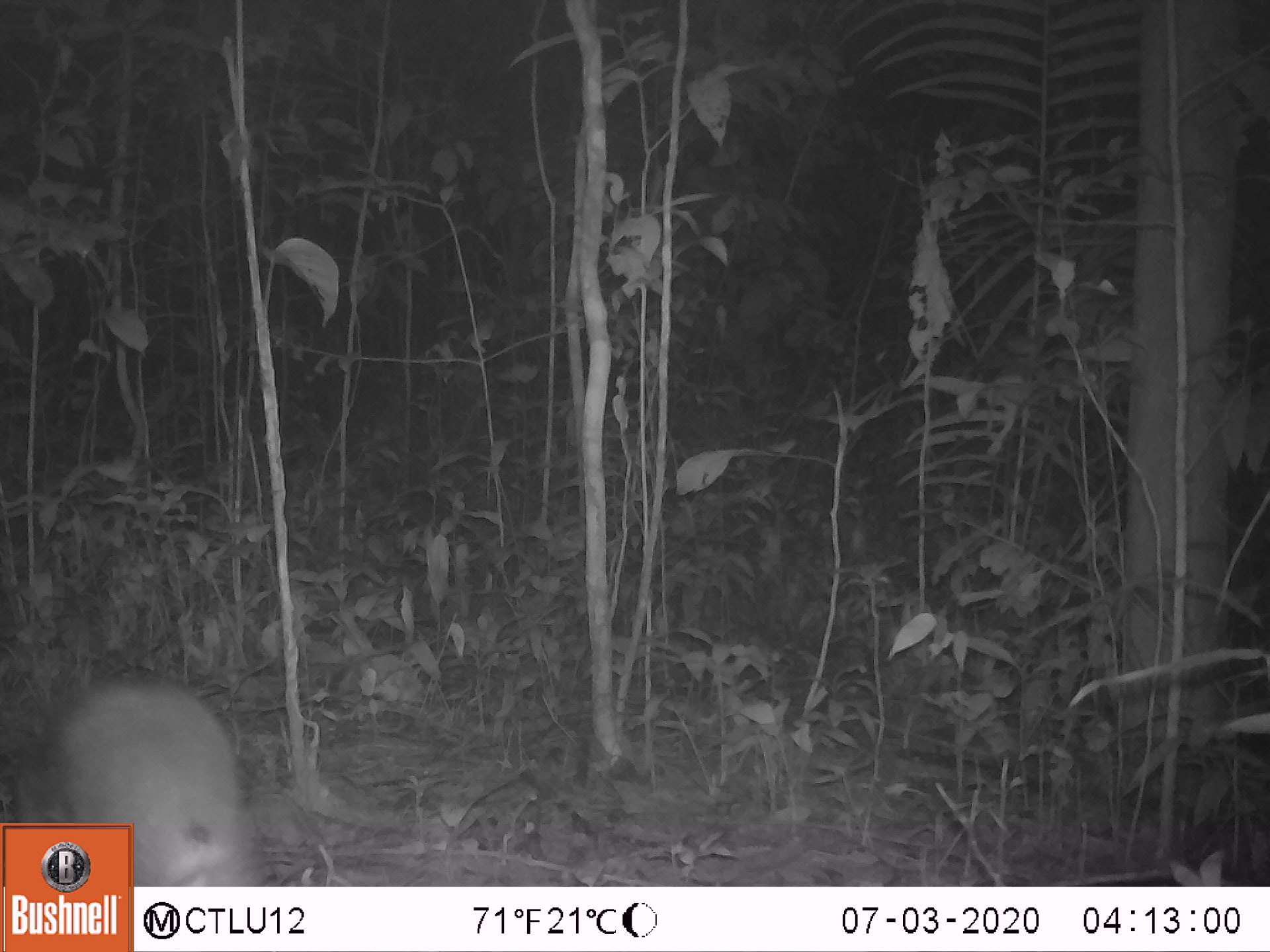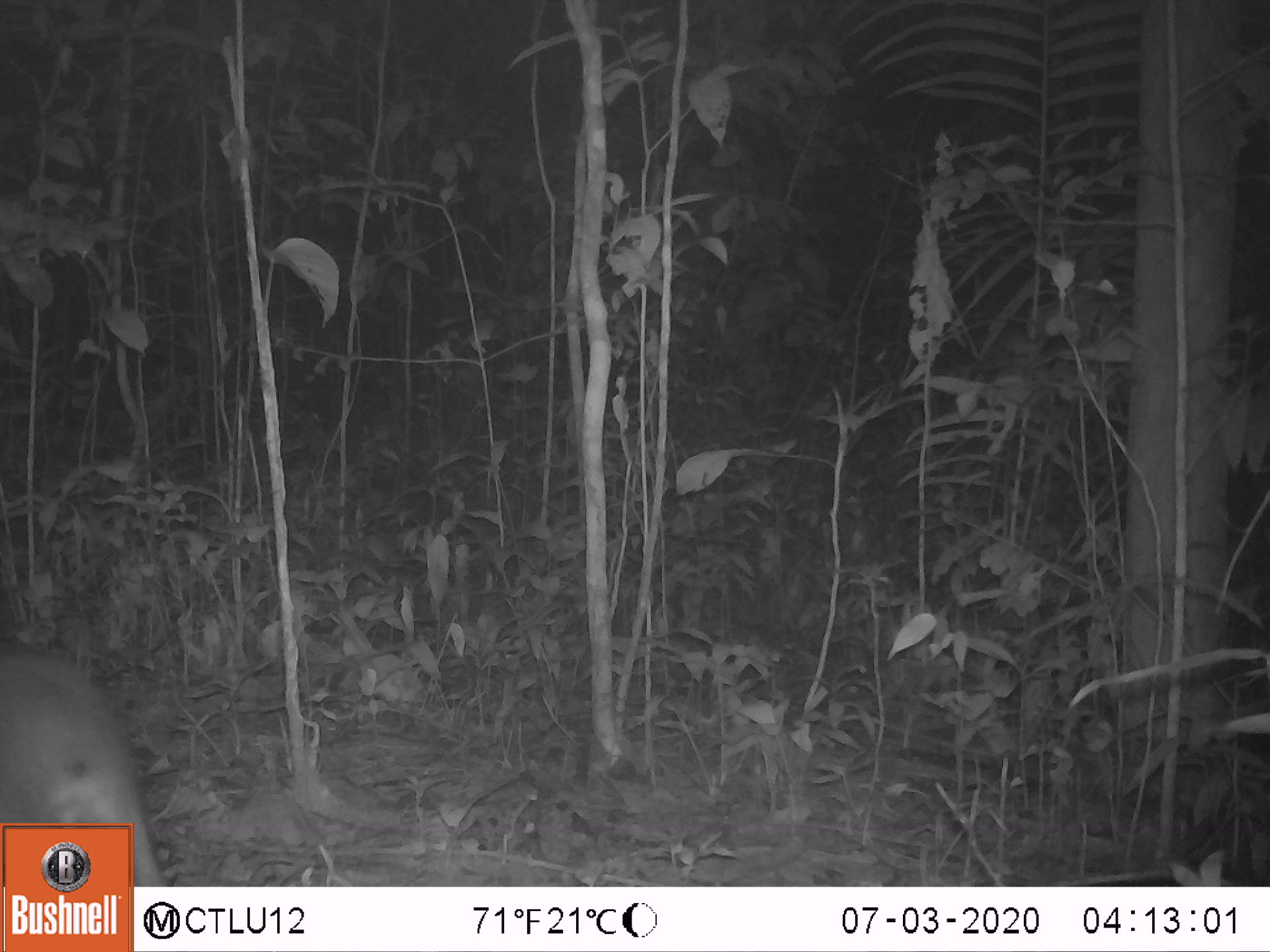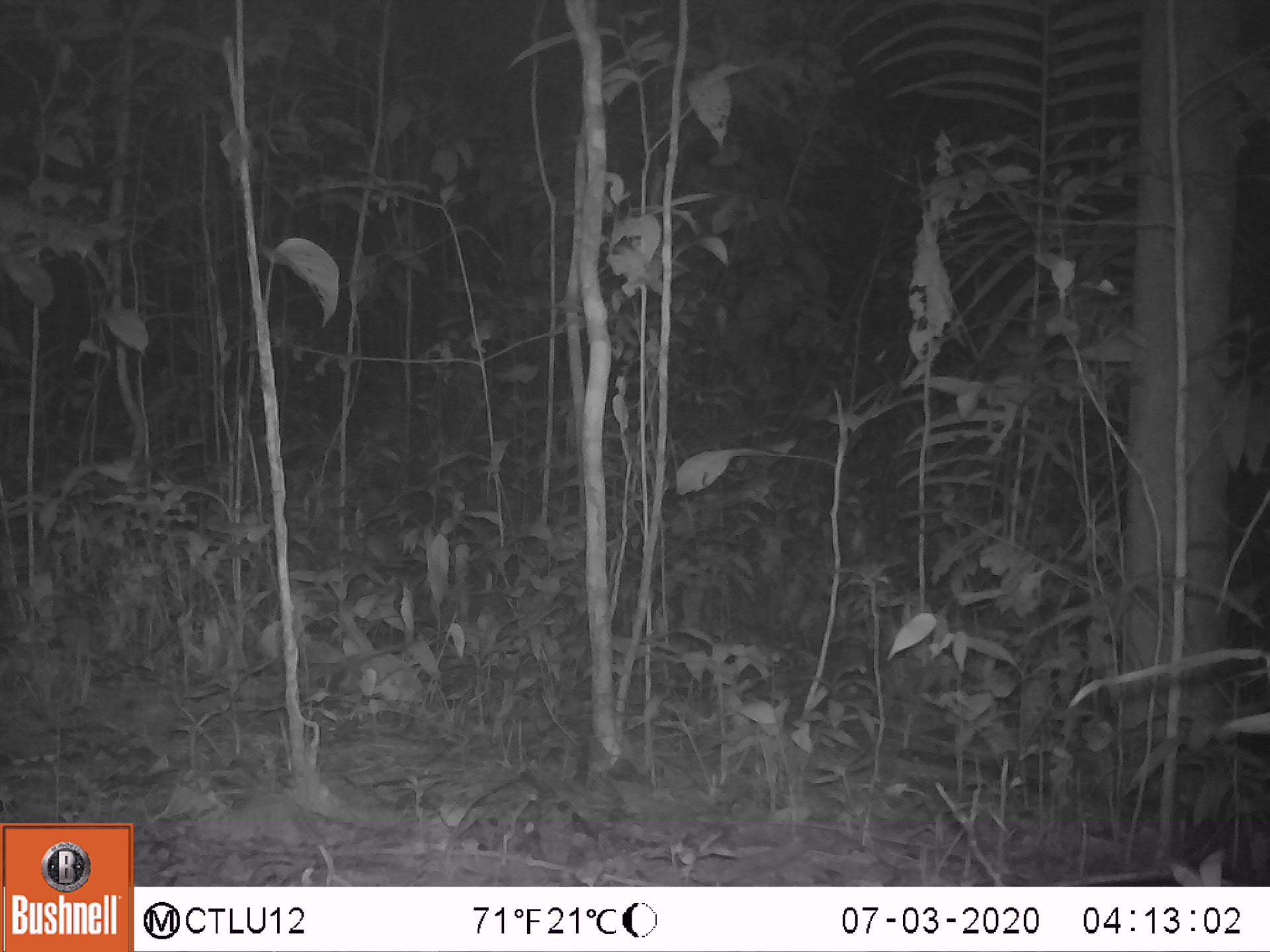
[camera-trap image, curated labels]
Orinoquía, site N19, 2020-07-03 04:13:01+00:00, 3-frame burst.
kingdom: Animalia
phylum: Chordata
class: Mammalia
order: Cingulata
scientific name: Cingulata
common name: armadillo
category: unknown armadillo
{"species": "unknown armadillo (armadillo) (Cingulata)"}